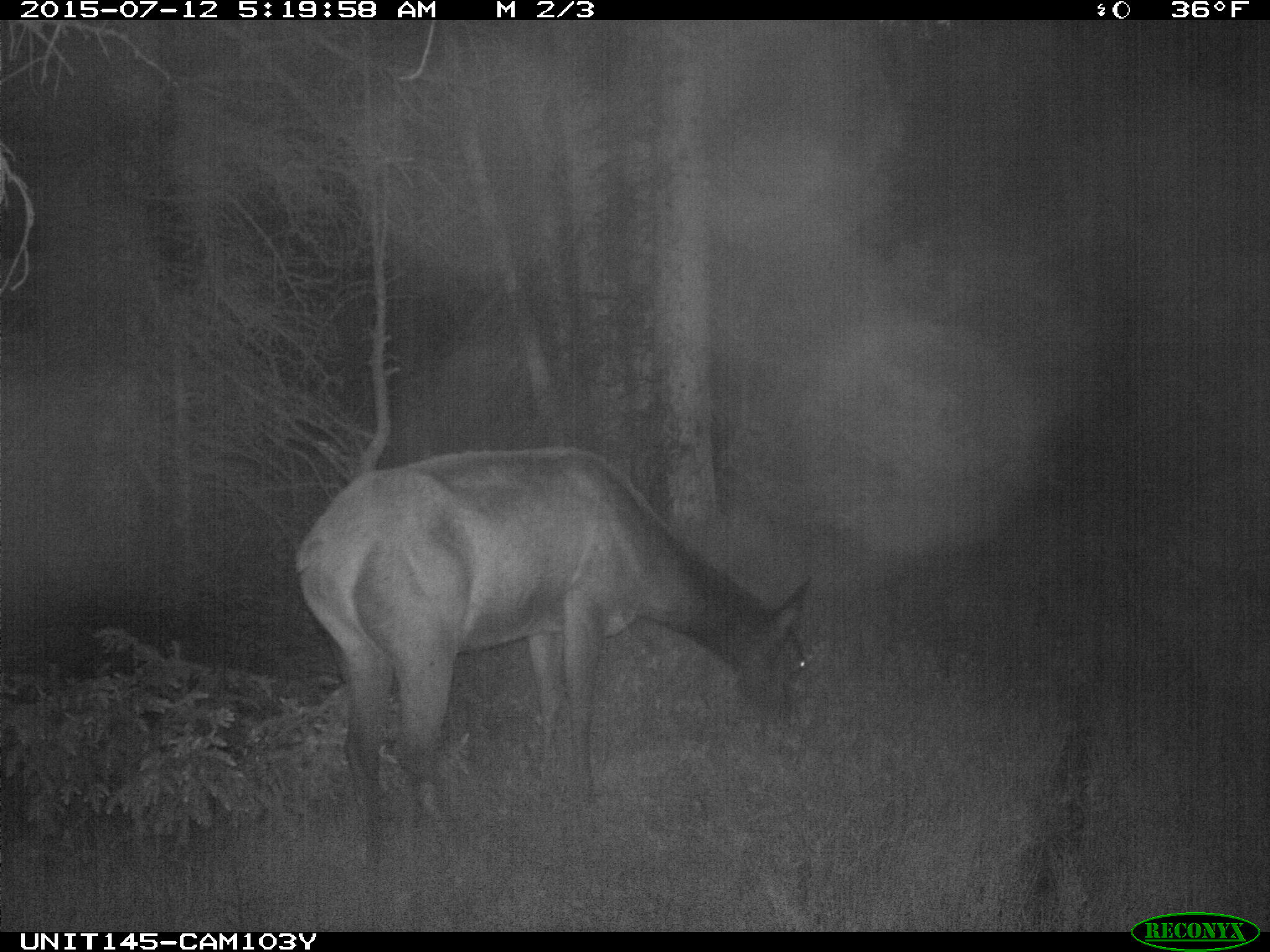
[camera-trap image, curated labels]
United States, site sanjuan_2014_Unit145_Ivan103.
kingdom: Animalia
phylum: Chordata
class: Mammalia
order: Artiodactyla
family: Cervidae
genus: Cervus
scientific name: Cervus elaphus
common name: red deer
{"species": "Cervus elaphus (red deer)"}